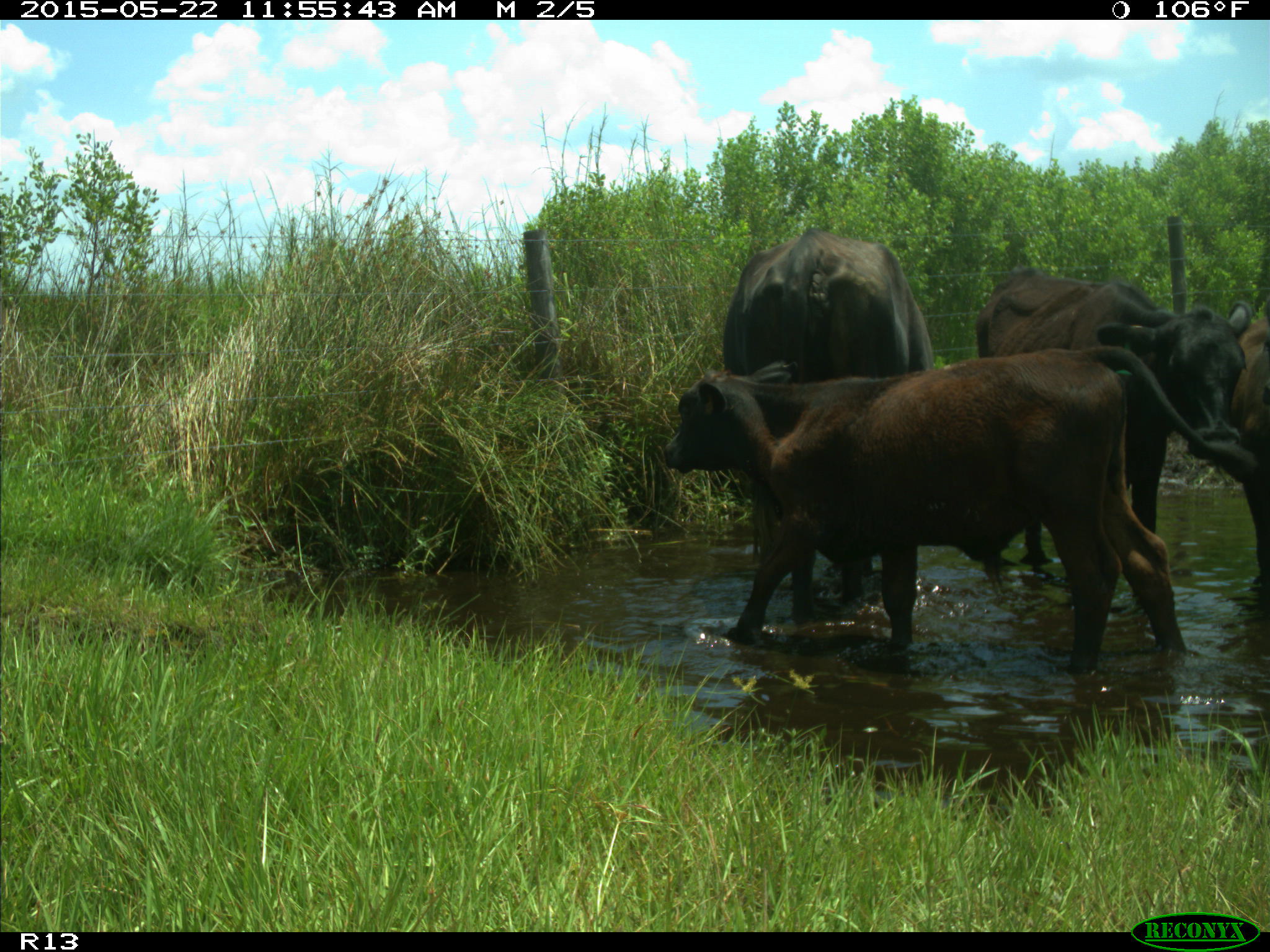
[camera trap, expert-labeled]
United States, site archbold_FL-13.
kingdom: Animalia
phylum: Chordata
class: Mammalia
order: Artiodactyla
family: Bovidae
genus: Bos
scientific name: Bos taurus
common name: domestic cow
Bos taurus (domestic cow).